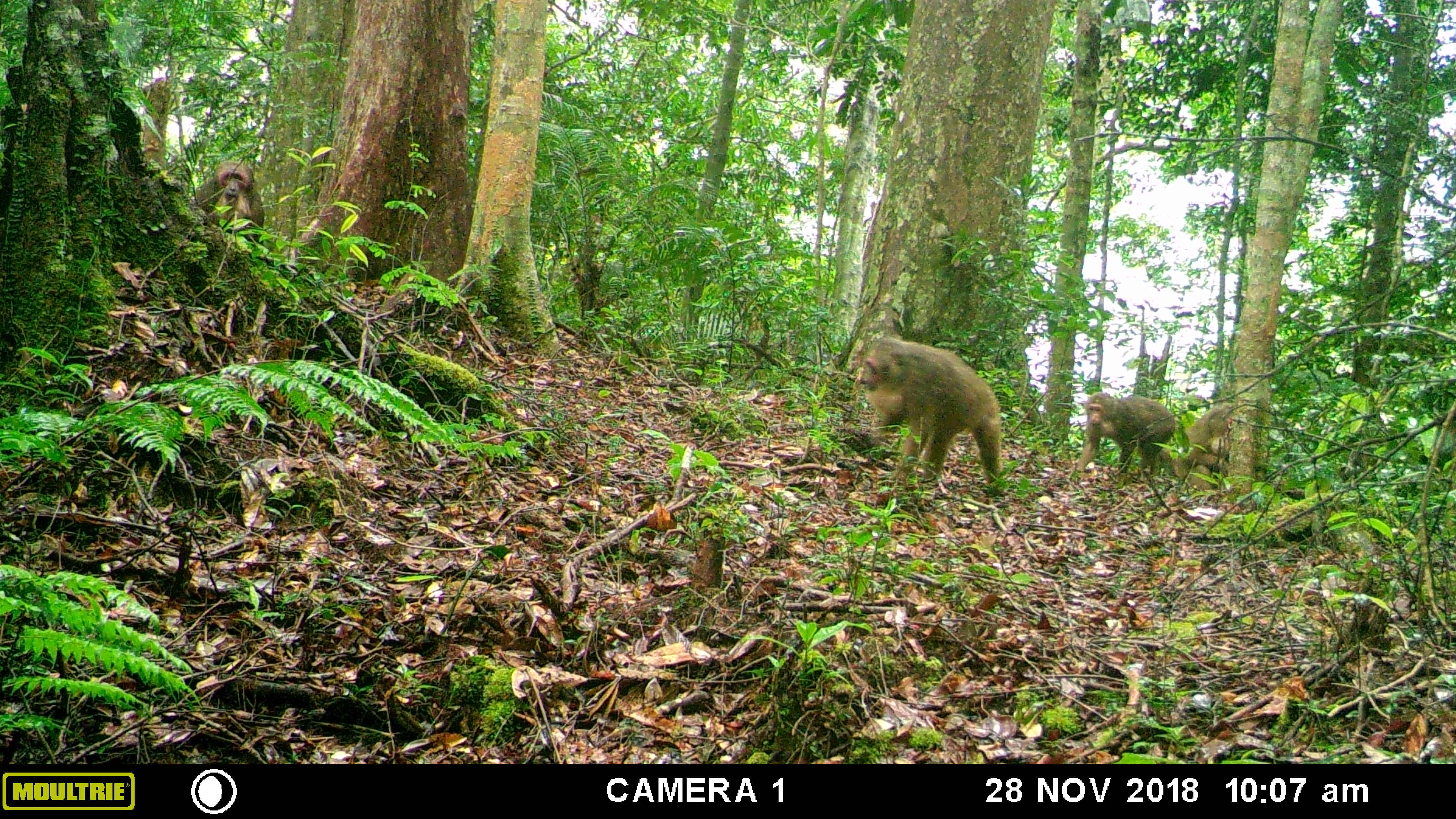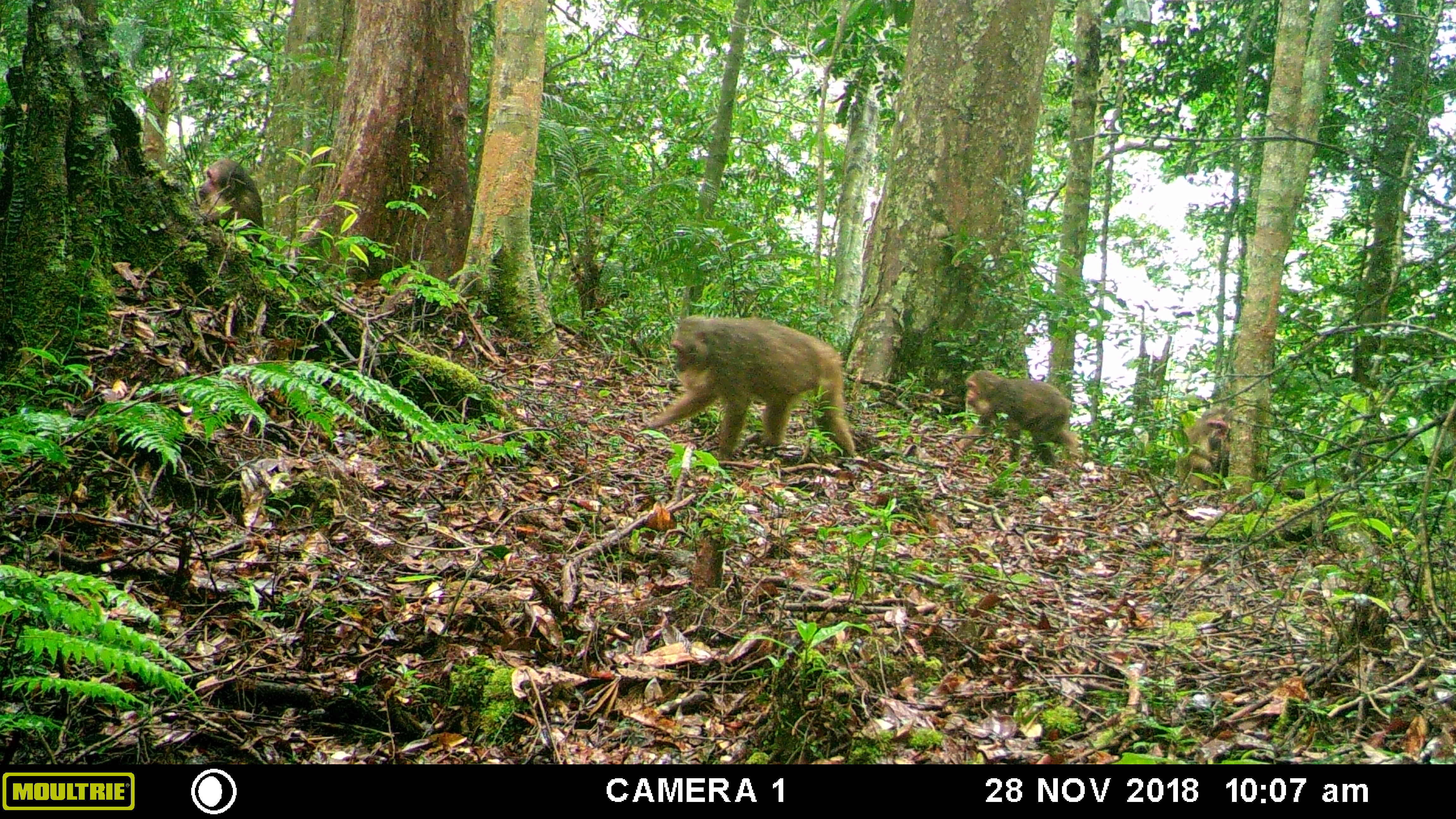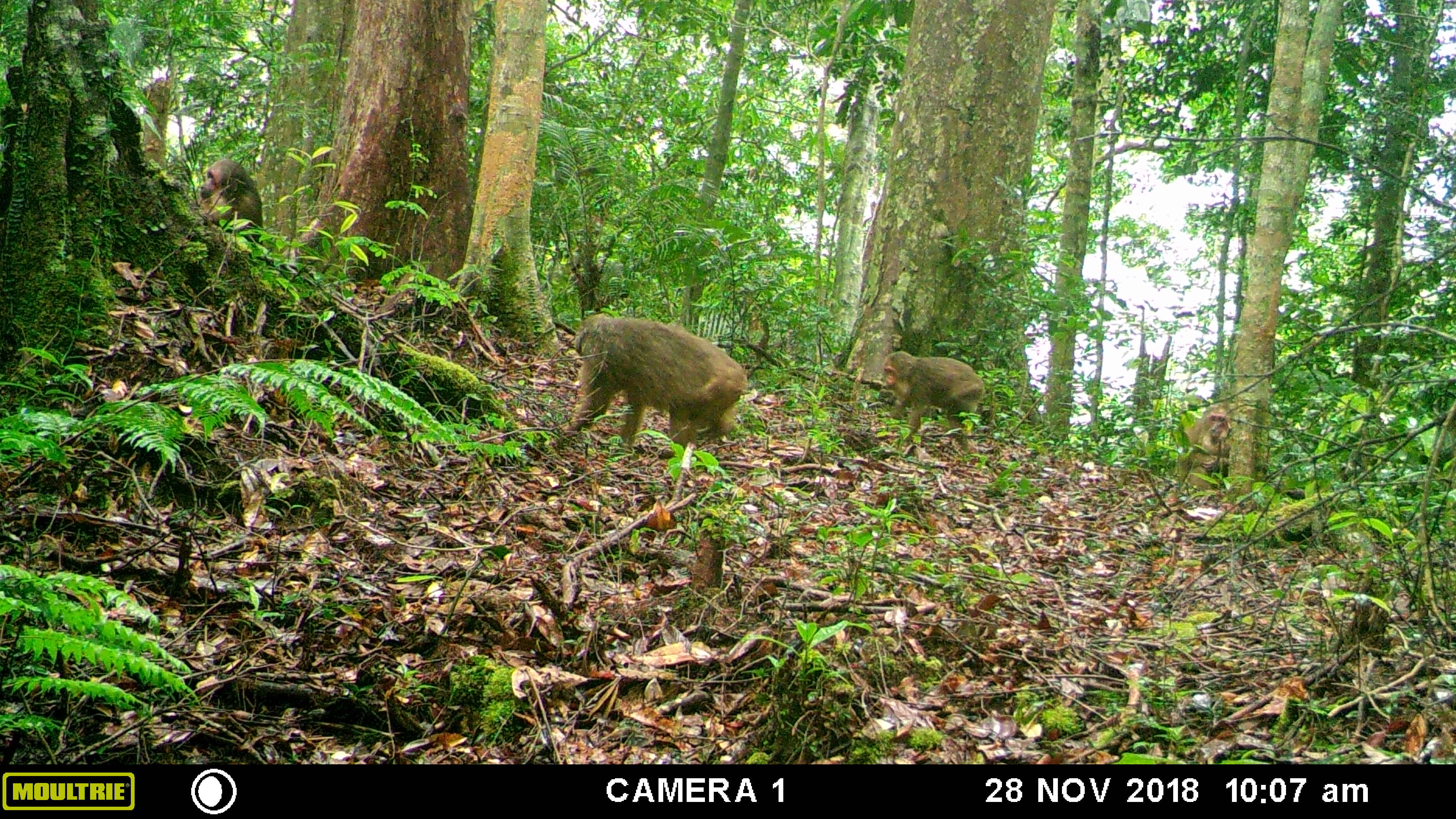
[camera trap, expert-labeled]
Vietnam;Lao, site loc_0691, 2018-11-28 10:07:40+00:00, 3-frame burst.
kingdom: Animalia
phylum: Chordata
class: Mammalia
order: Primates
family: Cercopithecidae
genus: Macaca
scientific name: Macaca arctoides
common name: stump-tailed macaque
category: stump tailed macaque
Stump tailed macaque (stump-tailed macaque) (Macaca arctoides). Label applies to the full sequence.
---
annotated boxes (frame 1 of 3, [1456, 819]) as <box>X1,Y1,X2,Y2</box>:
stump tailed macaque: <box>856,335,1004,494</box>; <box>1075,391,1175,474</box>; <box>1158,404,1233,490</box>; <box>194,160,265,248</box>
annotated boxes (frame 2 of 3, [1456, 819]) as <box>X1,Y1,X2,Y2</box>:
stump tailed macaque: <box>646,315,855,459</box>; <box>955,370,1080,465</box>; <box>196,159,265,252</box>; <box>1174,405,1236,489</box>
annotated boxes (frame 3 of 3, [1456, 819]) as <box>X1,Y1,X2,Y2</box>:
stump tailed macaque: <box>562,312,748,450</box>; <box>879,351,986,455</box>; <box>190,159,263,246</box>; <box>1178,402,1236,495</box>